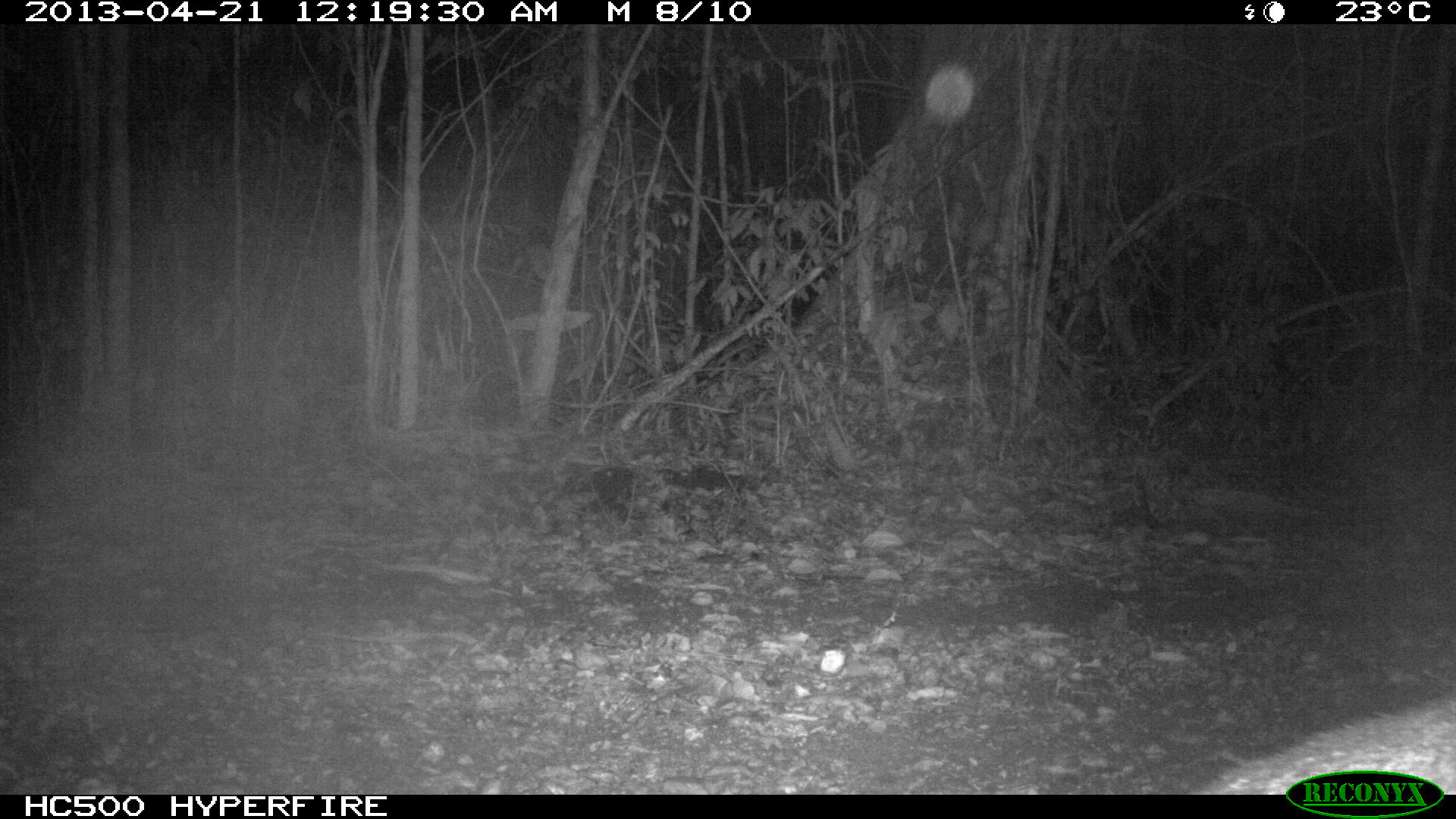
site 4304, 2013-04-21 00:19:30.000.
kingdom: Animalia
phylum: Chordata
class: Mammalia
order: Carnivora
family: Canidae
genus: Urocyon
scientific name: Urocyon cinereoargenteus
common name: gray fox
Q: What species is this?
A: Urocyon cinereoargenteus (gray fox).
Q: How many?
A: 1.